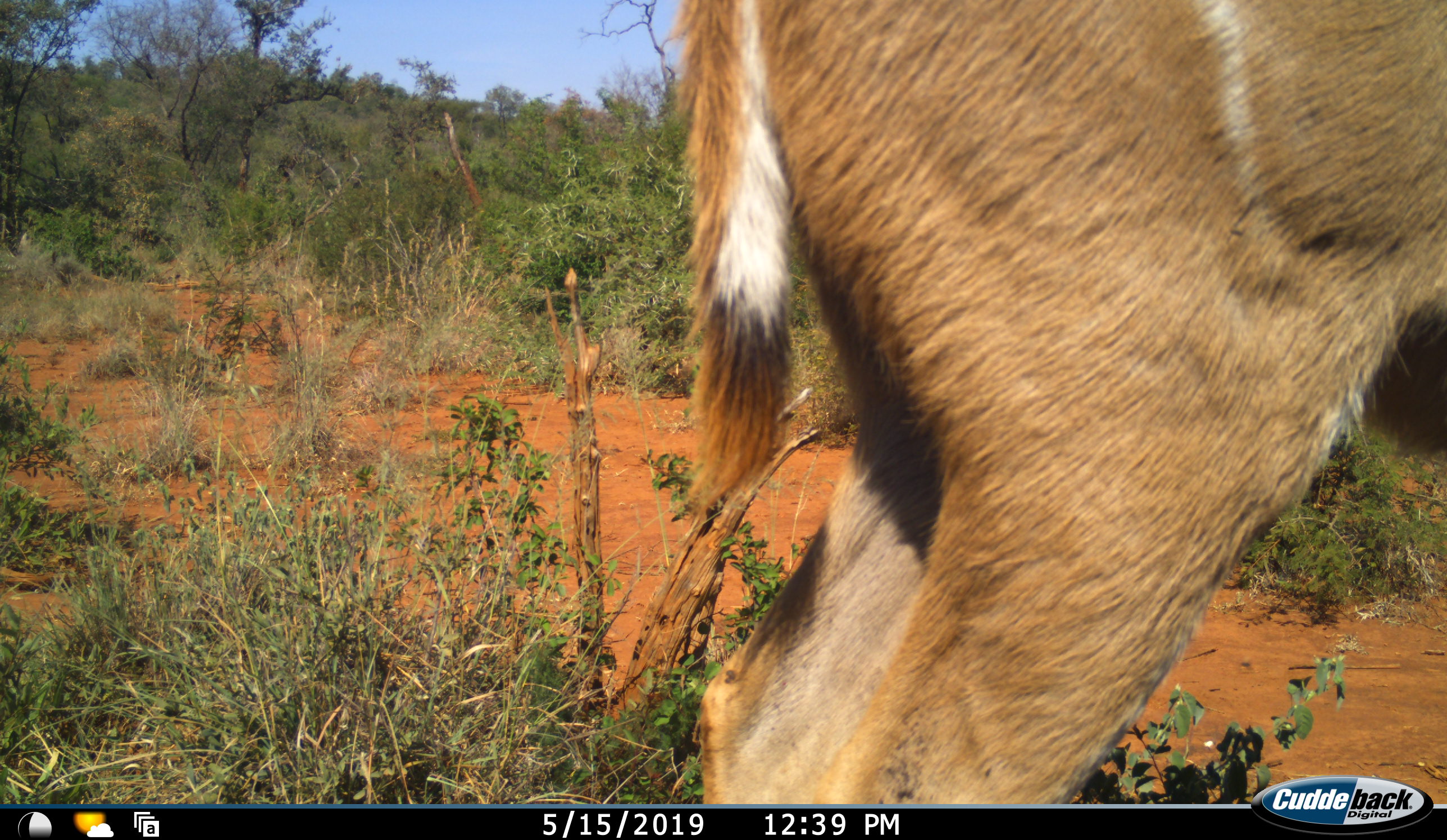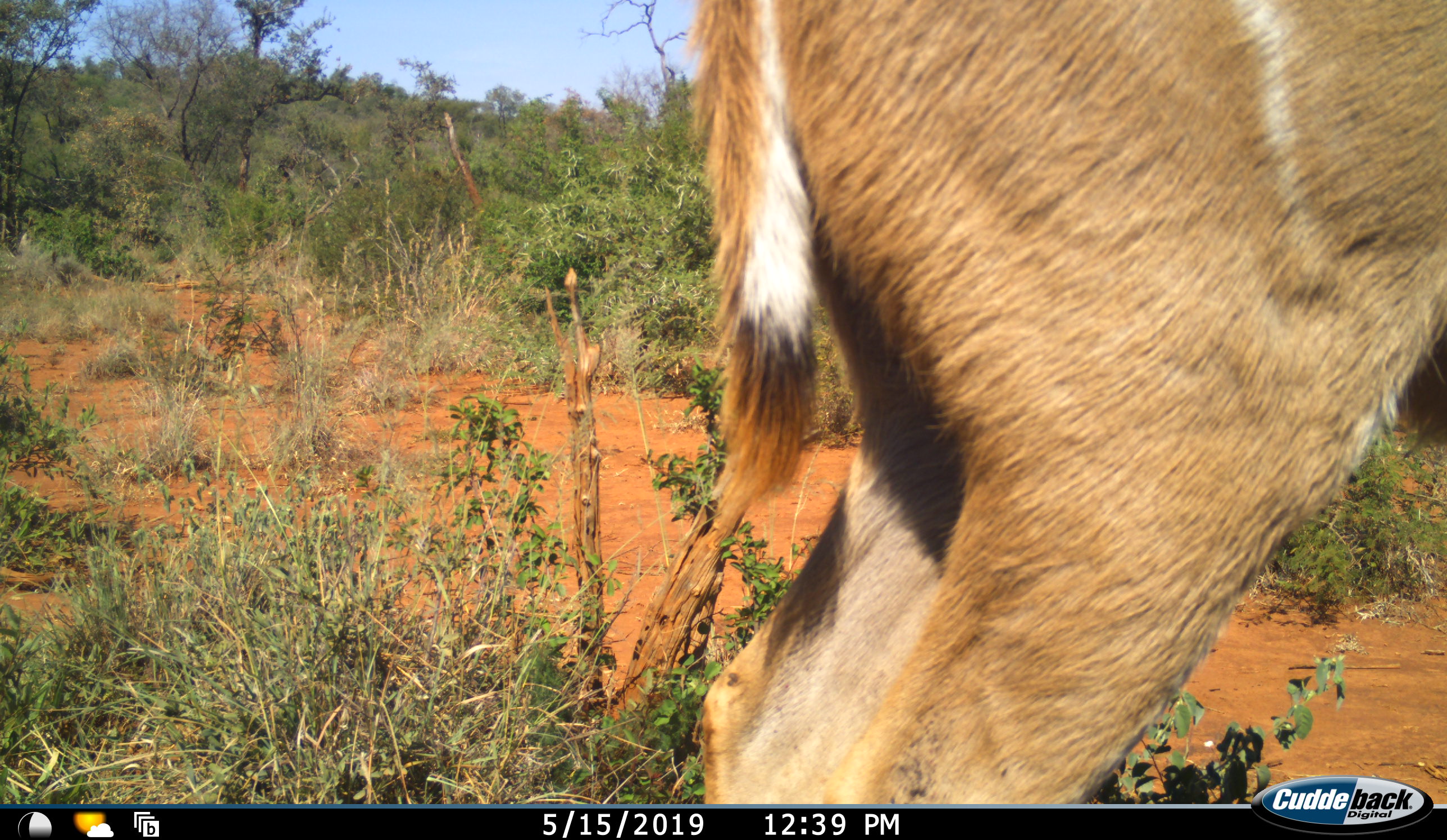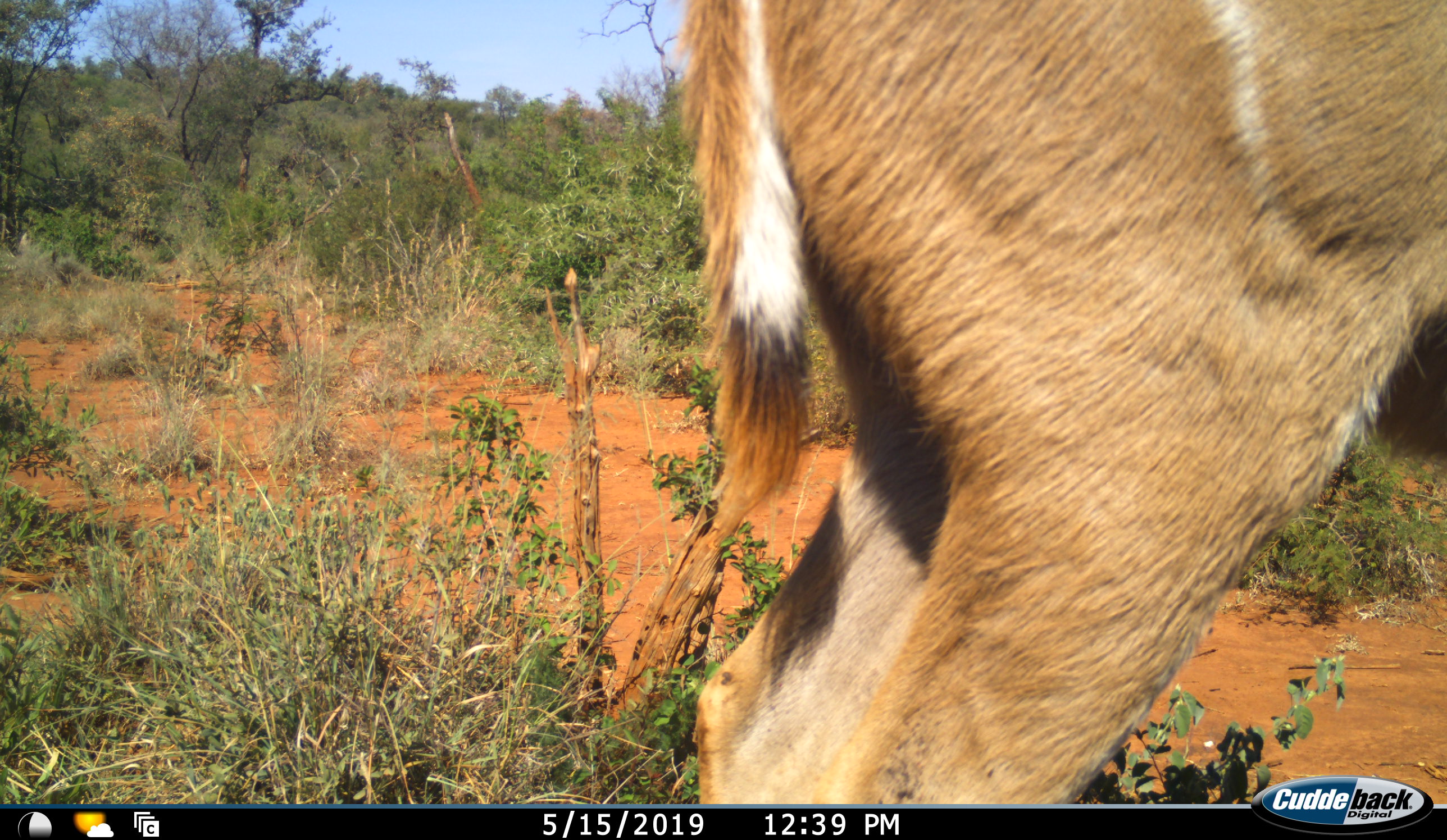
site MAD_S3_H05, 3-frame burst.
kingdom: Animalia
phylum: Chordata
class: Mammalia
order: Artiodactyla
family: Bovidae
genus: Tragelaphus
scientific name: Tragelaphus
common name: kudu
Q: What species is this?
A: Kudu (Tragelaphus).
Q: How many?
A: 1.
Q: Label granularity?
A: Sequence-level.